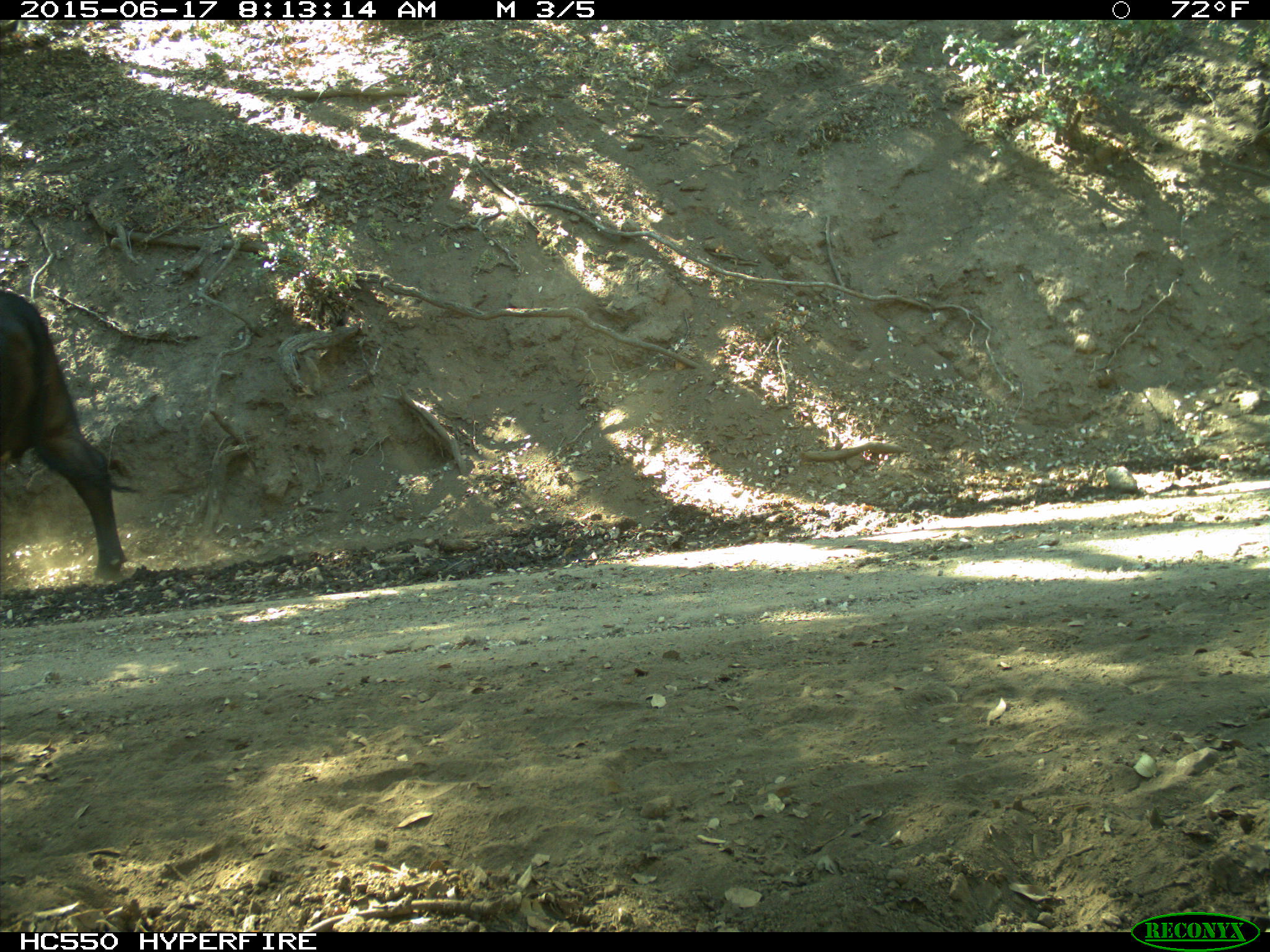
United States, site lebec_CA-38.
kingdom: Animalia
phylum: Chordata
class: Mammalia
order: Artiodactyla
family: Bovidae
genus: Bos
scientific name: Bos taurus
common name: domestic cow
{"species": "Bos taurus (domestic cow)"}